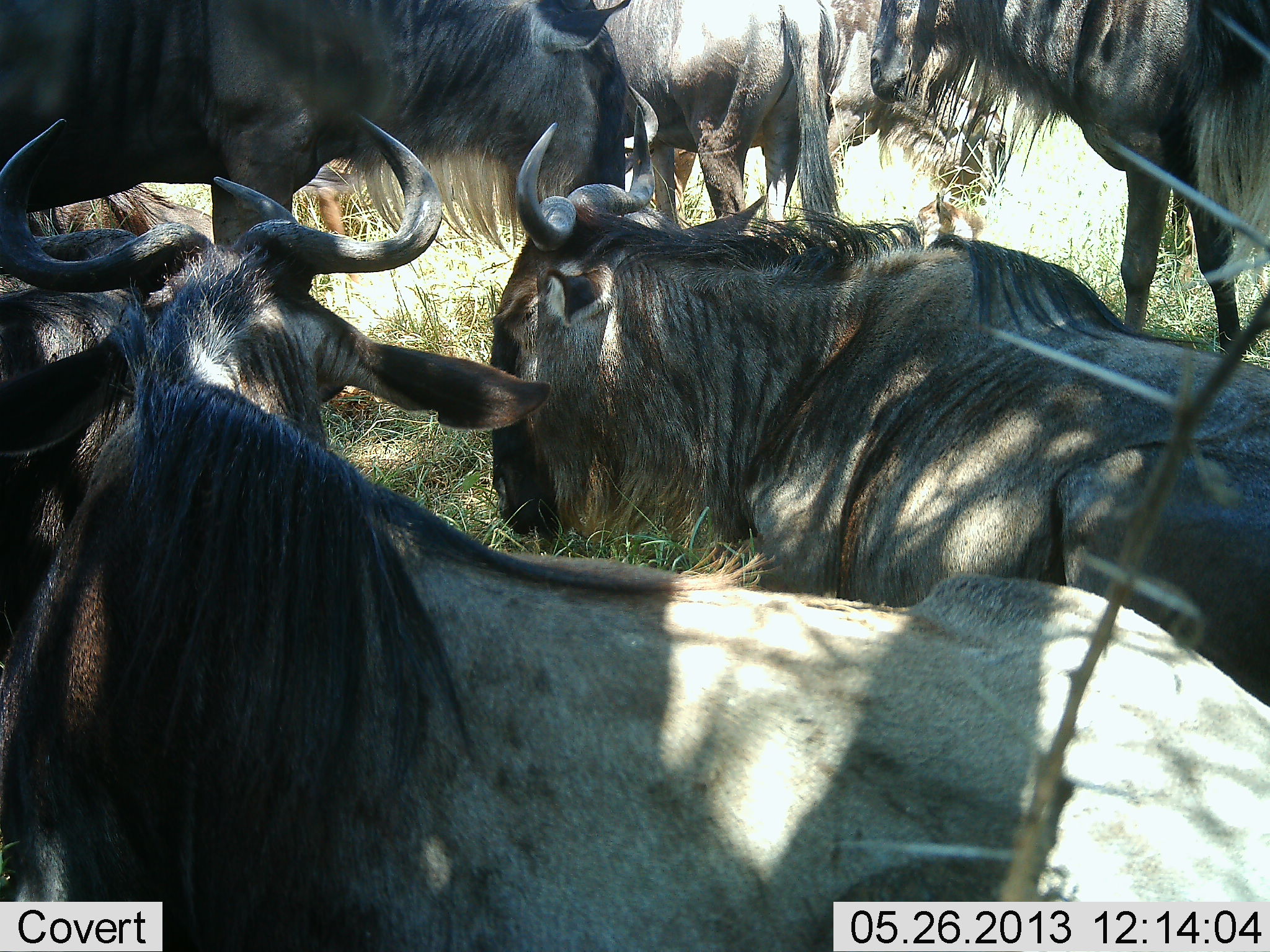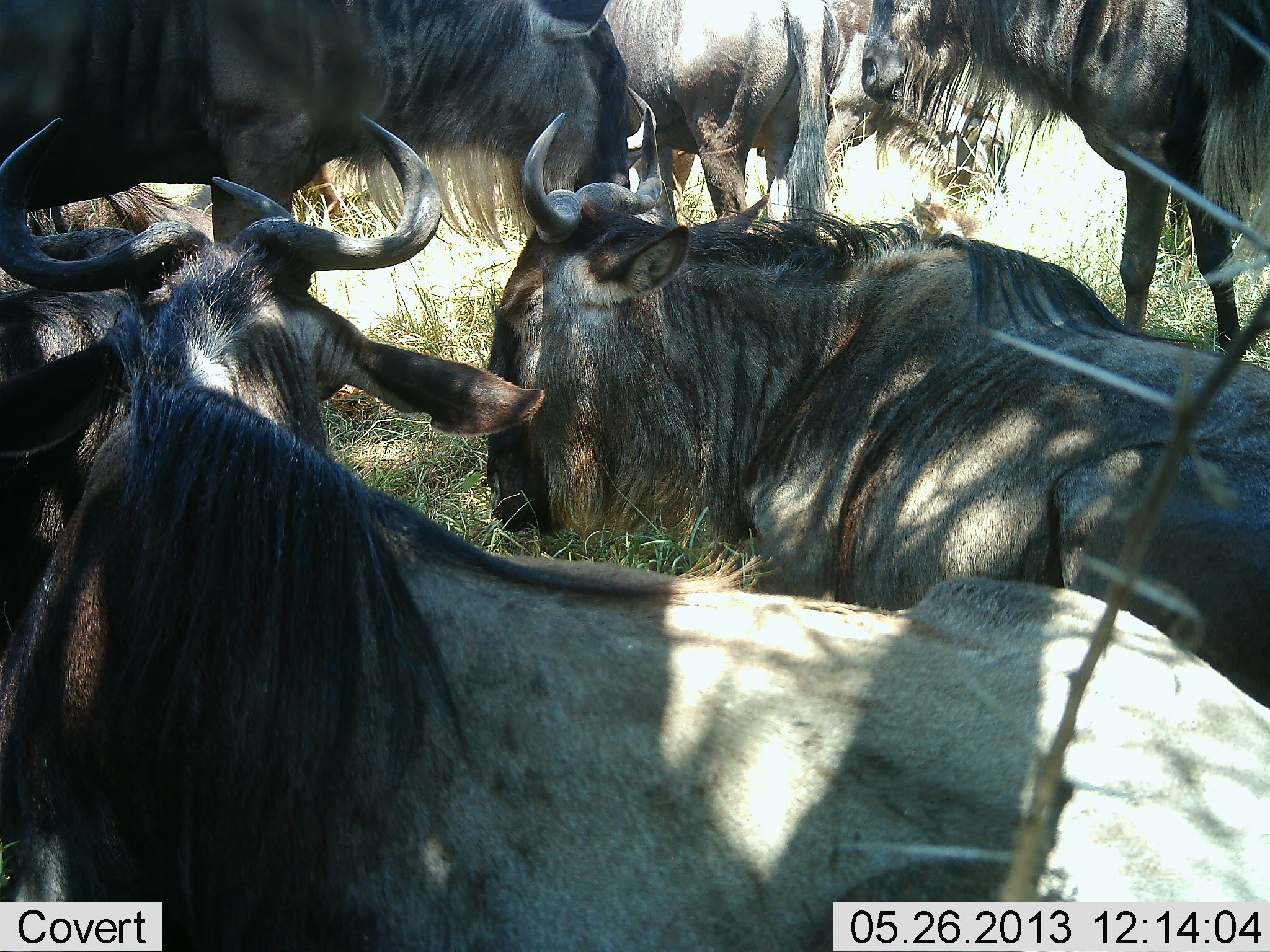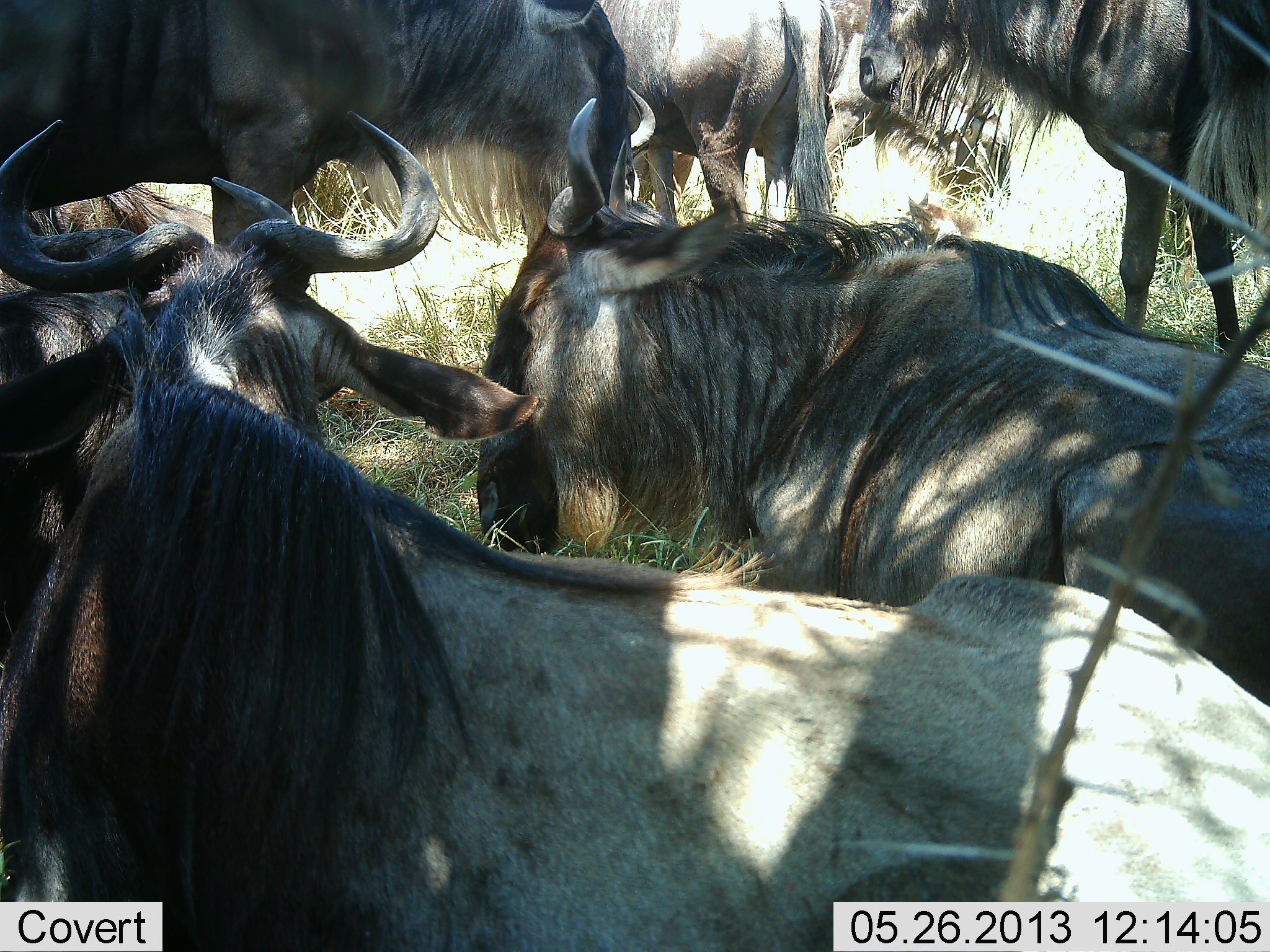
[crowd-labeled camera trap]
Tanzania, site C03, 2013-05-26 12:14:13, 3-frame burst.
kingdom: Animalia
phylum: Chordata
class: Mammalia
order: Artiodactyla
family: Bovidae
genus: Connochaetes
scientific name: Connochaetes taurinus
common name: blue wildebeest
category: wildebeest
Wildebeest (blue wildebeest) (Connochaetes taurinus), count 7. Behavior (volunteer vote fractions): standing 83%, resting 83%, moving 7%, interacting 10%. Young present (vote fraction): 3%. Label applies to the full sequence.